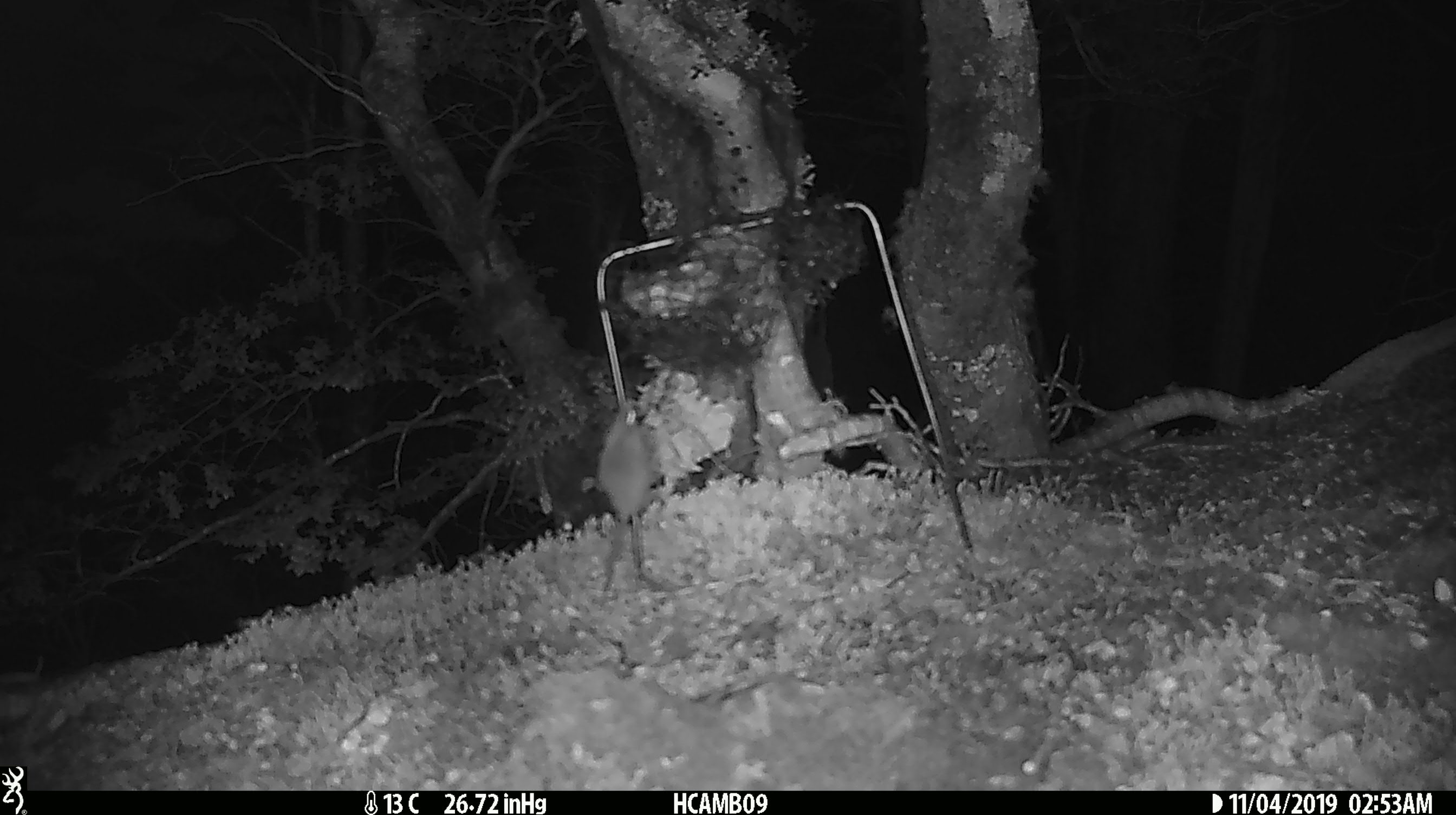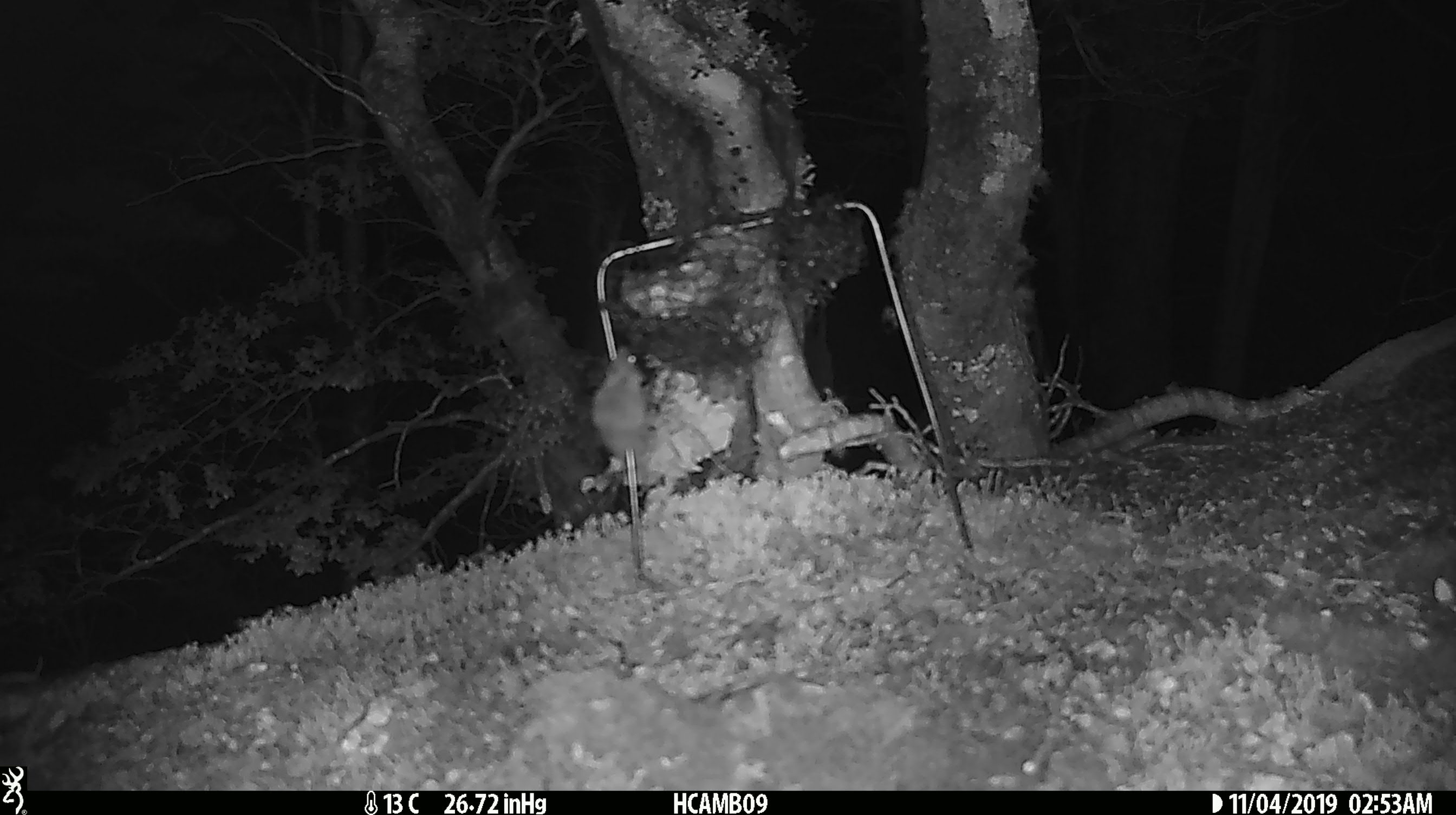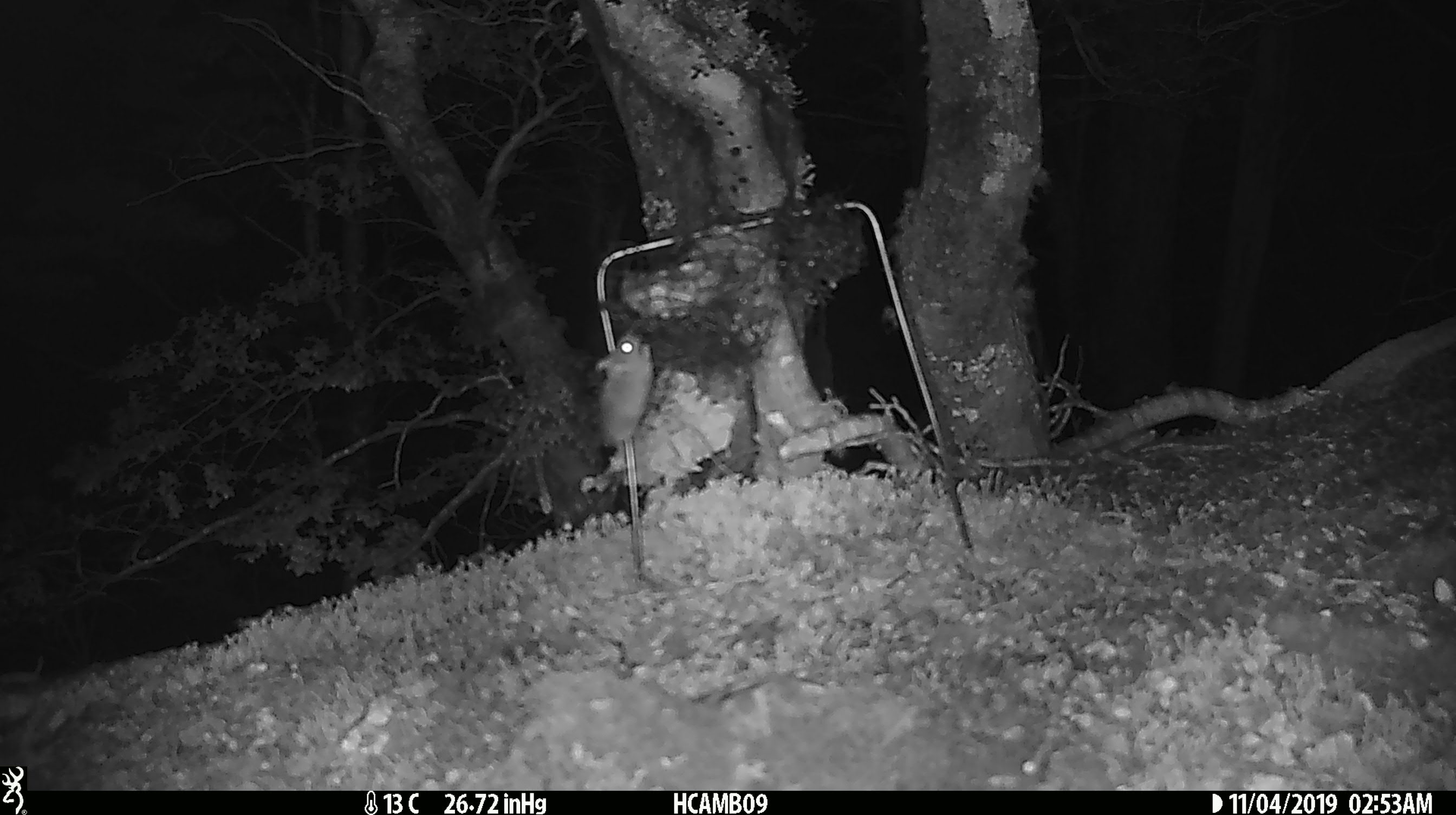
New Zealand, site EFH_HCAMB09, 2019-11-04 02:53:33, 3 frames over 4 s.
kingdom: Animalia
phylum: Chordata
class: Mammalia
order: Rodentia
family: Muridae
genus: Mus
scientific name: Mus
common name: mouse